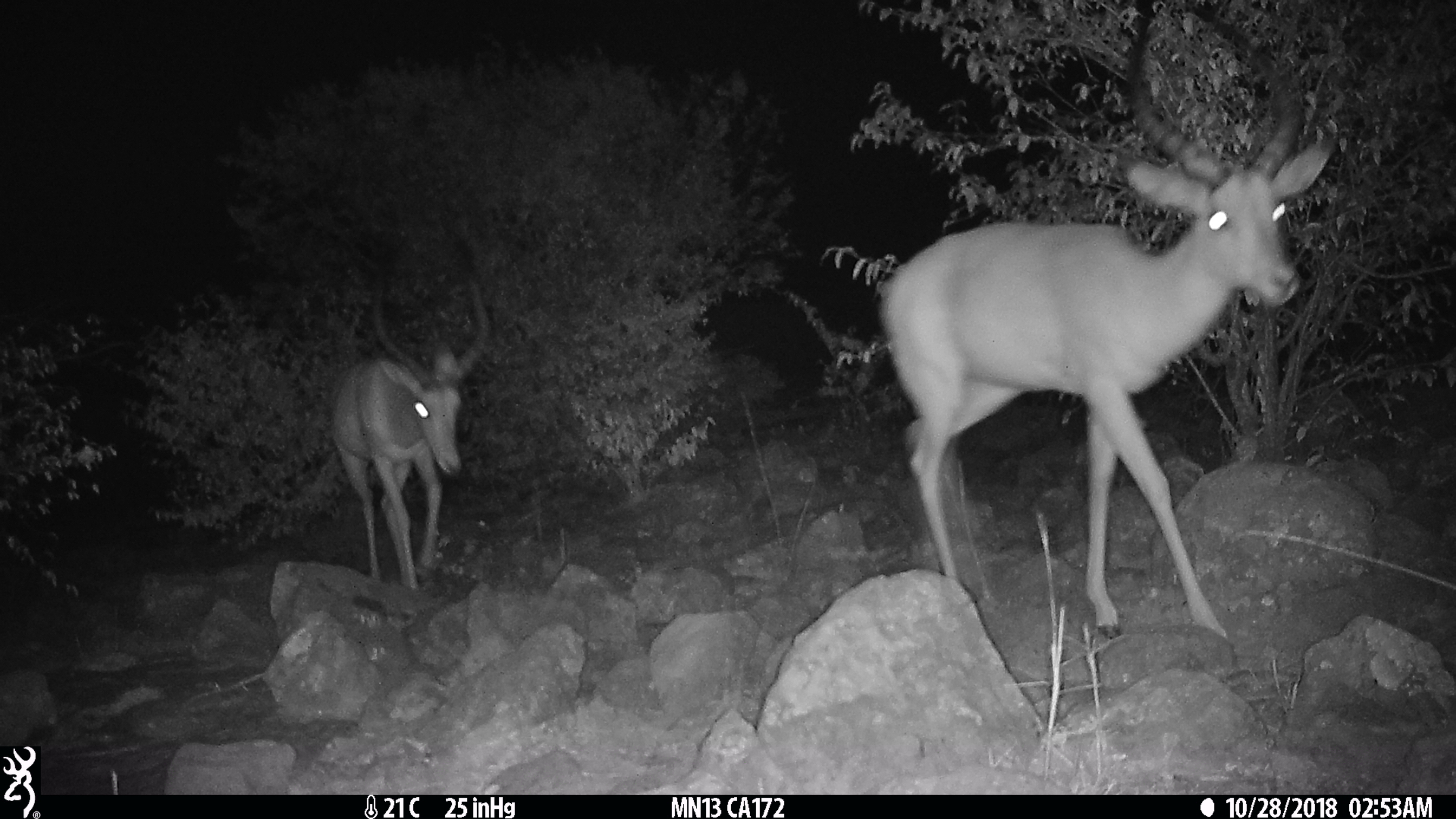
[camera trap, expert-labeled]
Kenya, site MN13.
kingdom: Animalia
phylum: Chordata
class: Mammalia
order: Artiodactyla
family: Bovidae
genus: Aepyceros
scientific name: Aepyceros melampus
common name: impala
Impala (Aepyceros melampus).